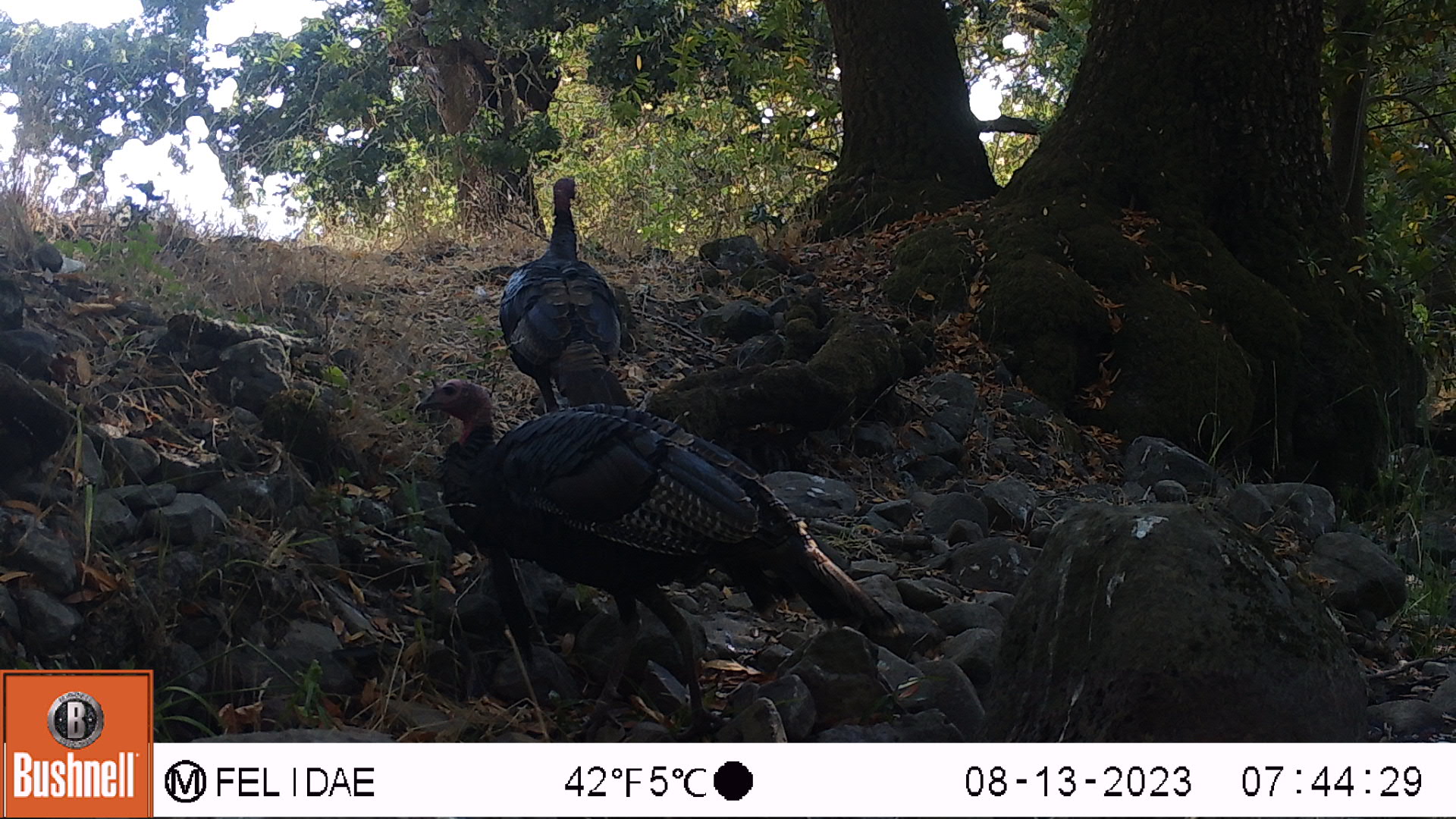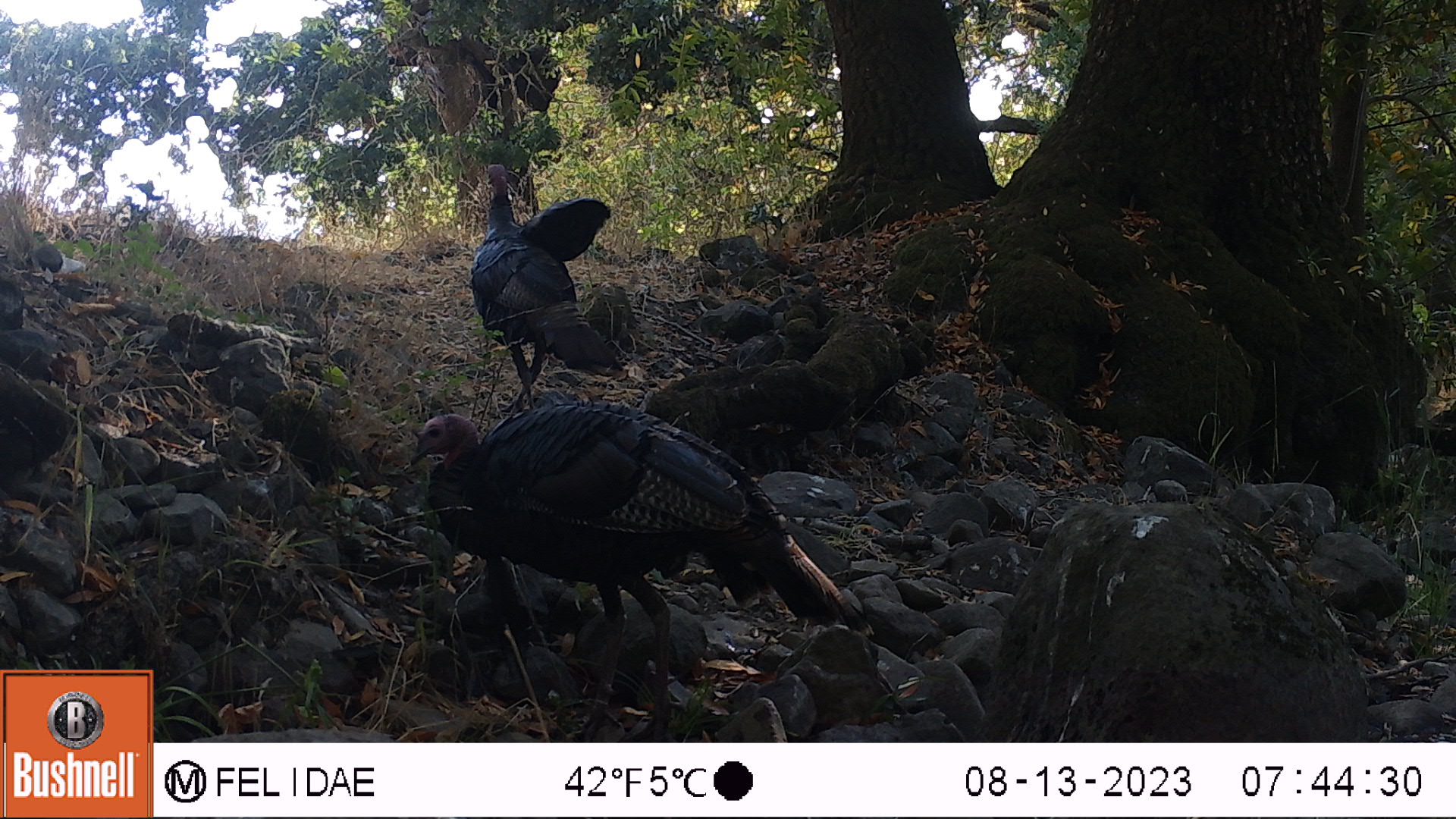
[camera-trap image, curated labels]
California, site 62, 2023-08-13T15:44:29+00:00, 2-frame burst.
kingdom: Animalia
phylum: Chordata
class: Aves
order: Galliformes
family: Phasianidae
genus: Meleagris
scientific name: Meleagris gallopavo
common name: turkey